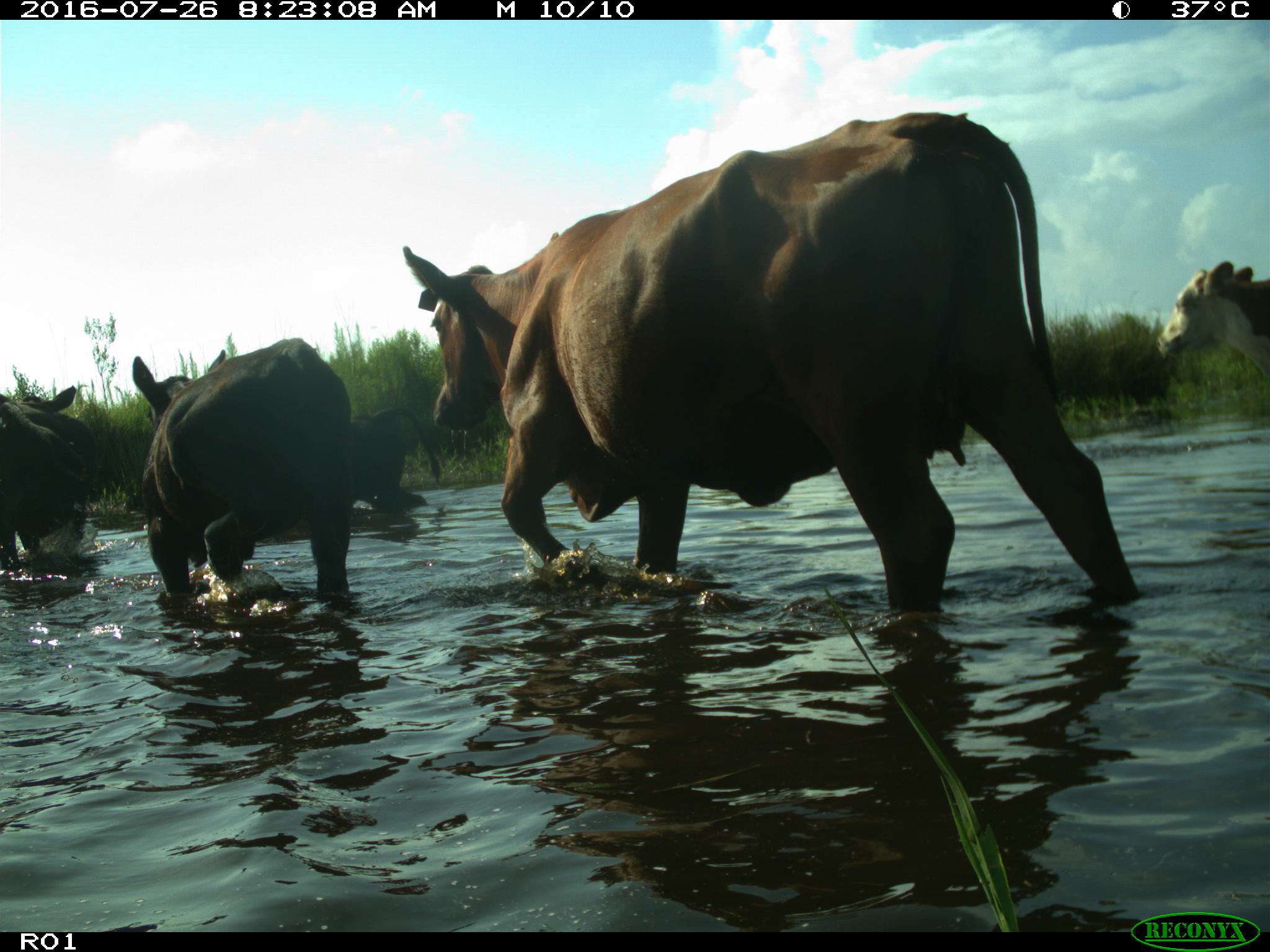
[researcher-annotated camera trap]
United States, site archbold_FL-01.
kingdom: Animalia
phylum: Chordata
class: Mammalia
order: Artiodactyla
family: Bovidae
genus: Bos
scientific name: Bos taurus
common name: domestic cow